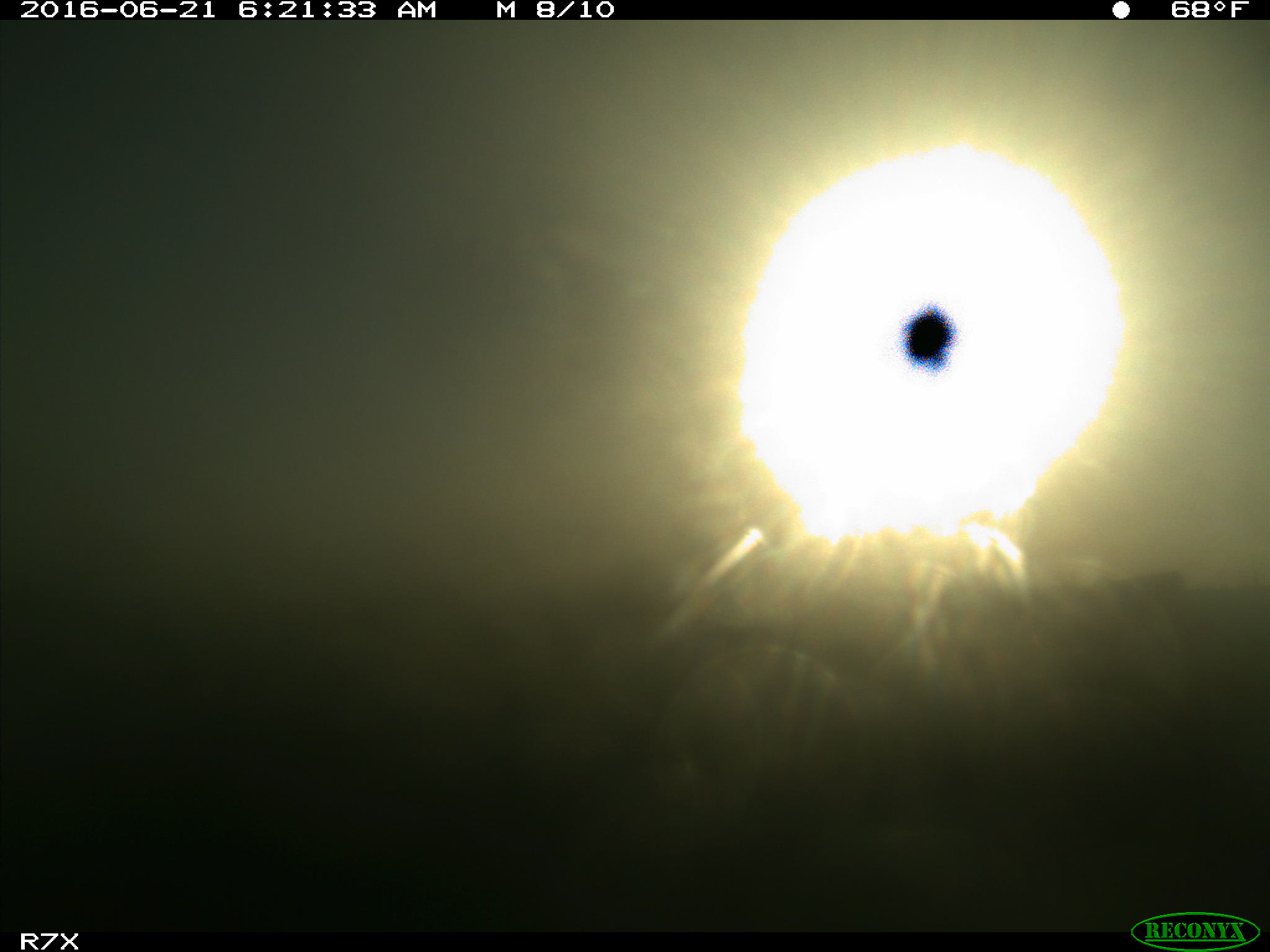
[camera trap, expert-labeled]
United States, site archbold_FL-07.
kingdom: Animalia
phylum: Chordata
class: Mammalia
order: Artiodactyla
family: Bovidae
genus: Bos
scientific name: Bos taurus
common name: domestic cow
Bos taurus (domestic cow).